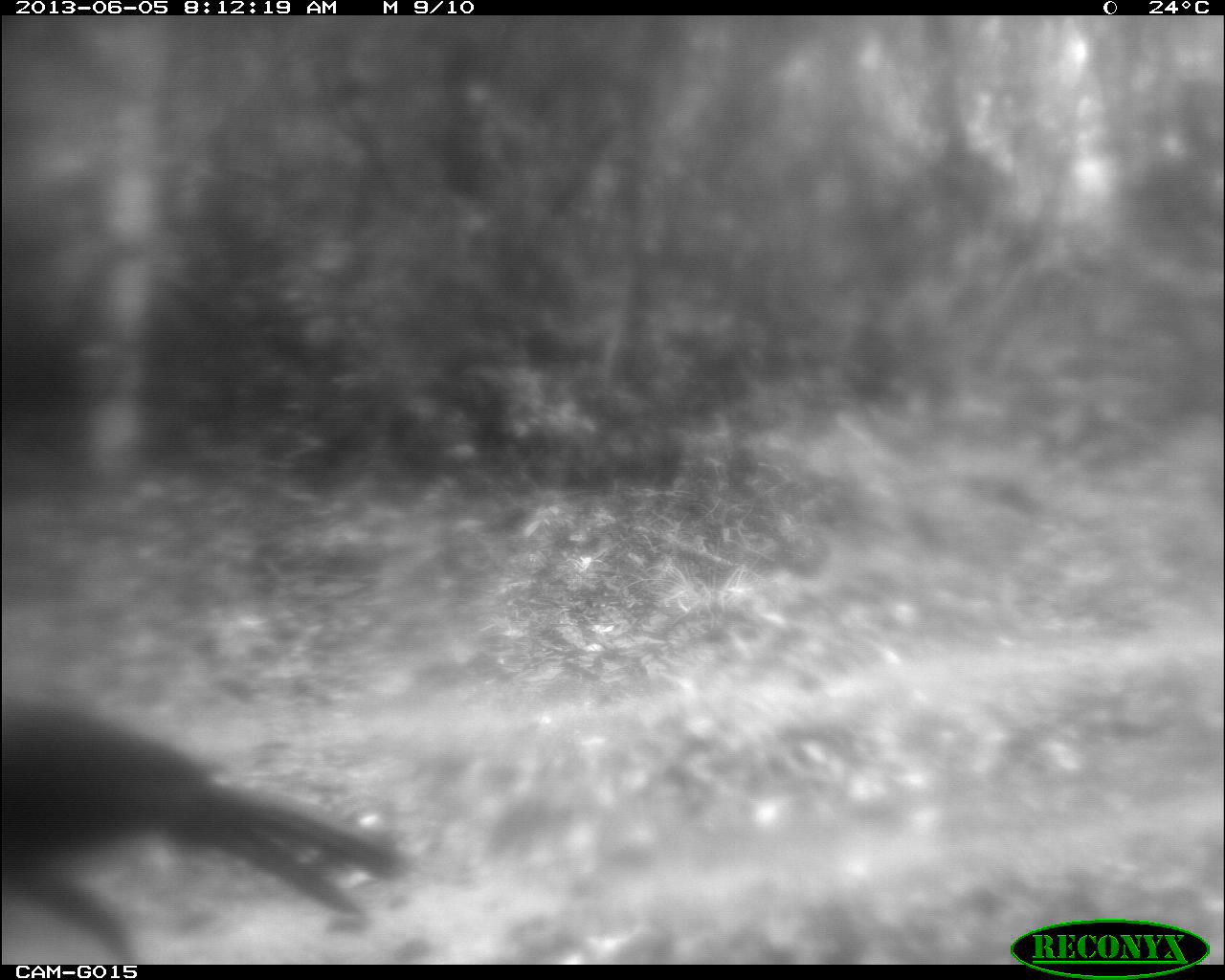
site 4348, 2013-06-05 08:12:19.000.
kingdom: Animalia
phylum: Chordata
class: Aves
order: Galliformes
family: Cracidae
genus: Crax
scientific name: Crax rubra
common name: great curassow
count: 1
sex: male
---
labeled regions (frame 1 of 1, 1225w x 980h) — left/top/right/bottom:
crax rubra: 0/693/413/959